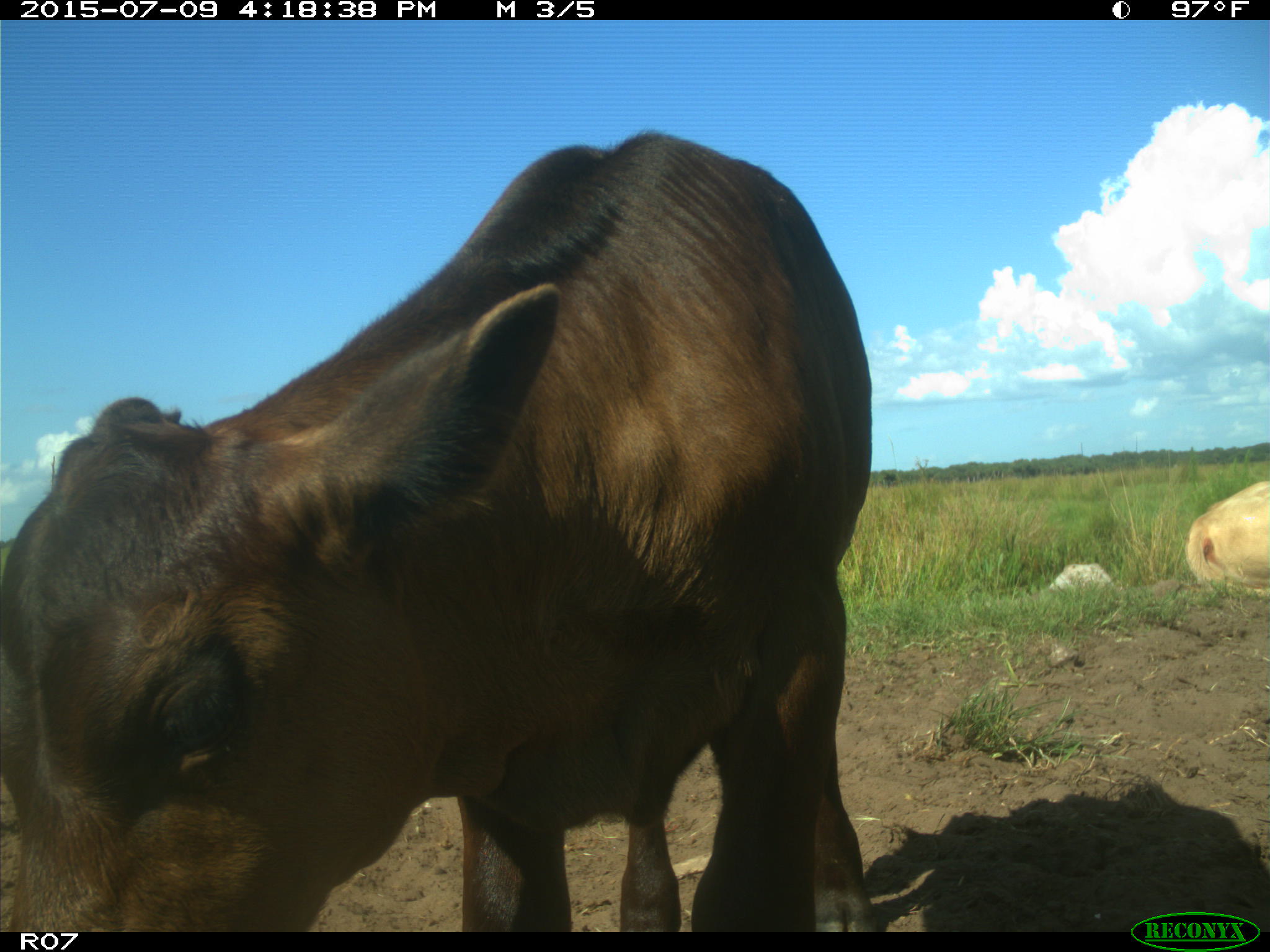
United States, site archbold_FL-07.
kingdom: Animalia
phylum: Chordata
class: Mammalia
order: Artiodactyla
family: Bovidae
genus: Bos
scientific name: Bos taurus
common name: domestic cow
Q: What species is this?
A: Bos taurus (domestic cow).